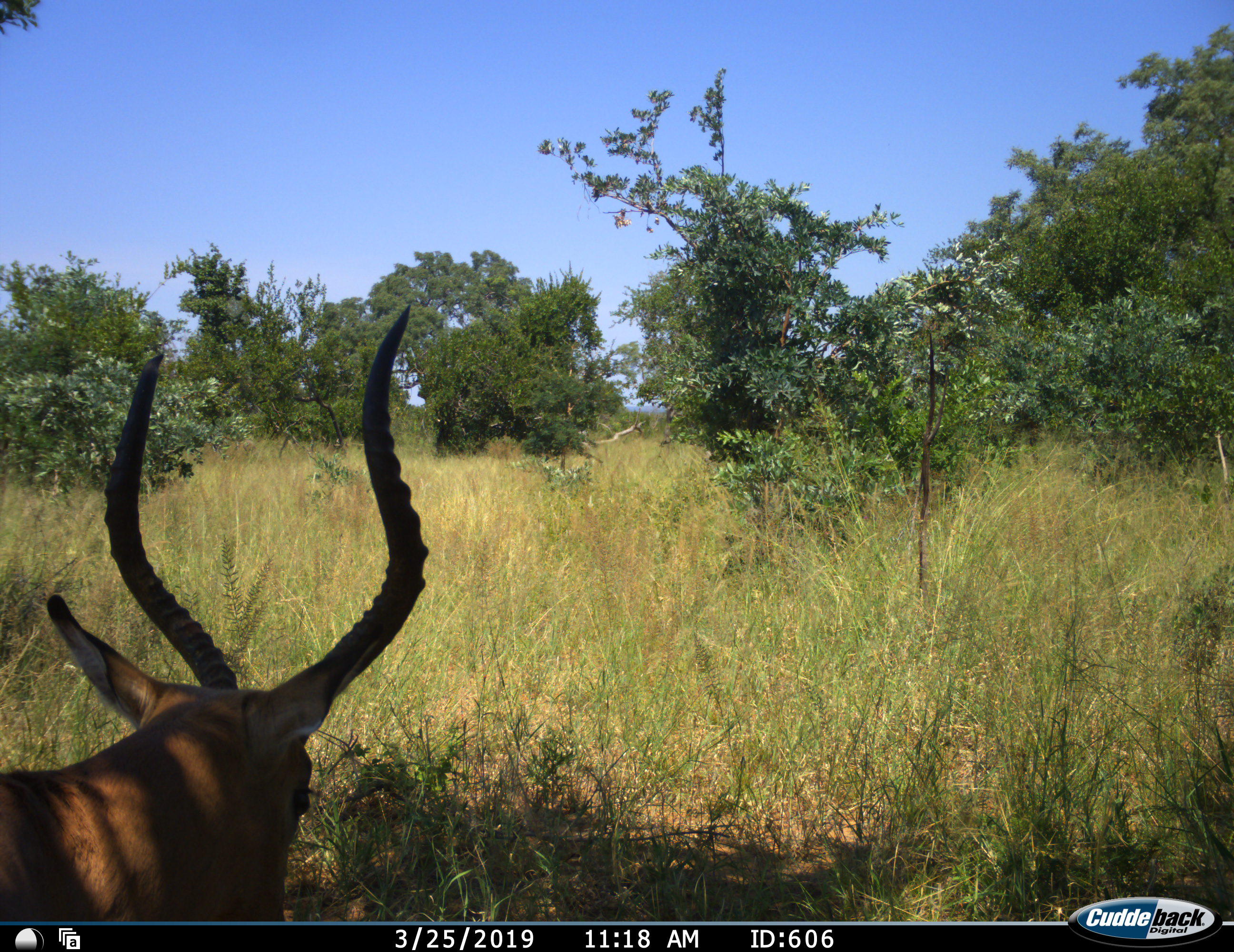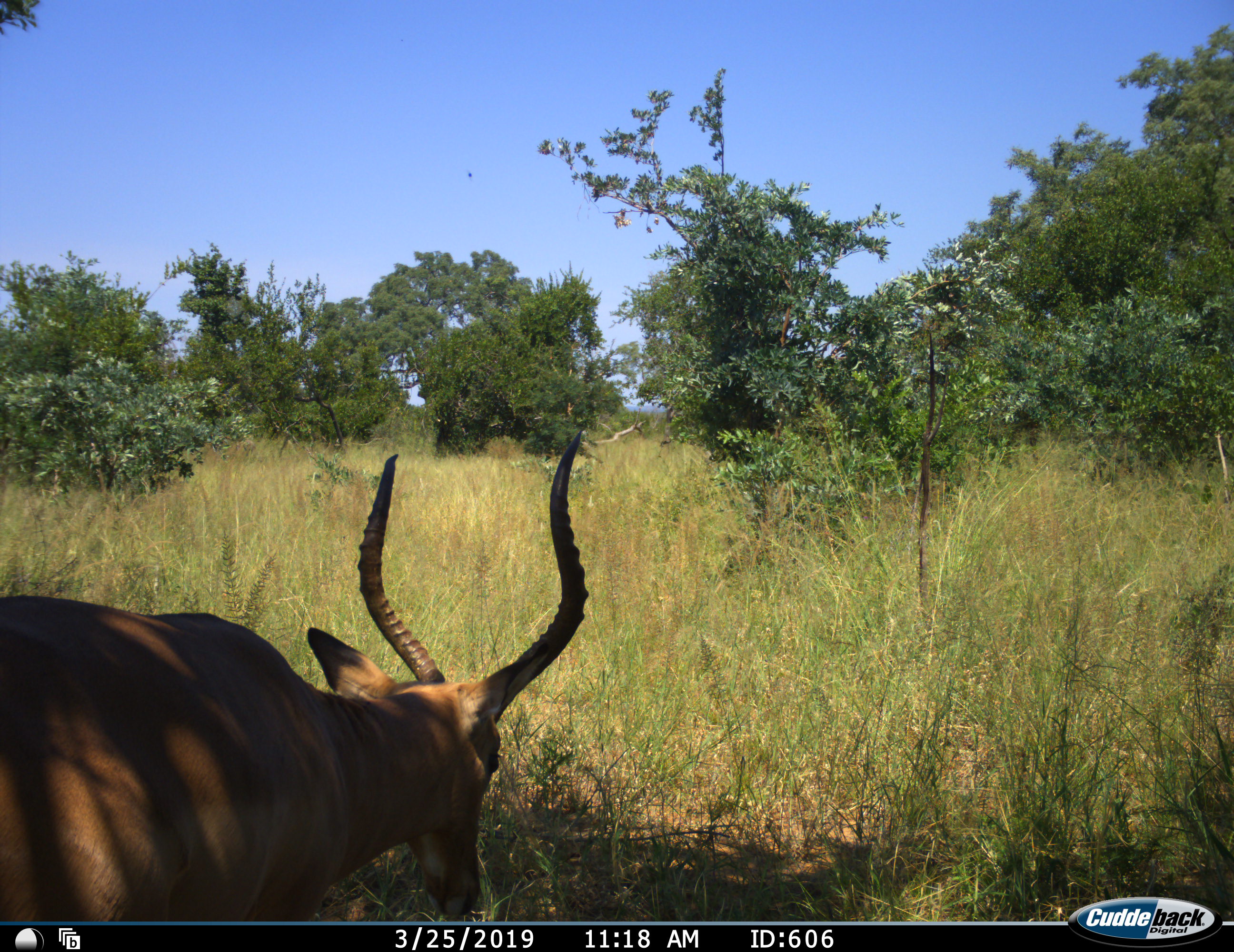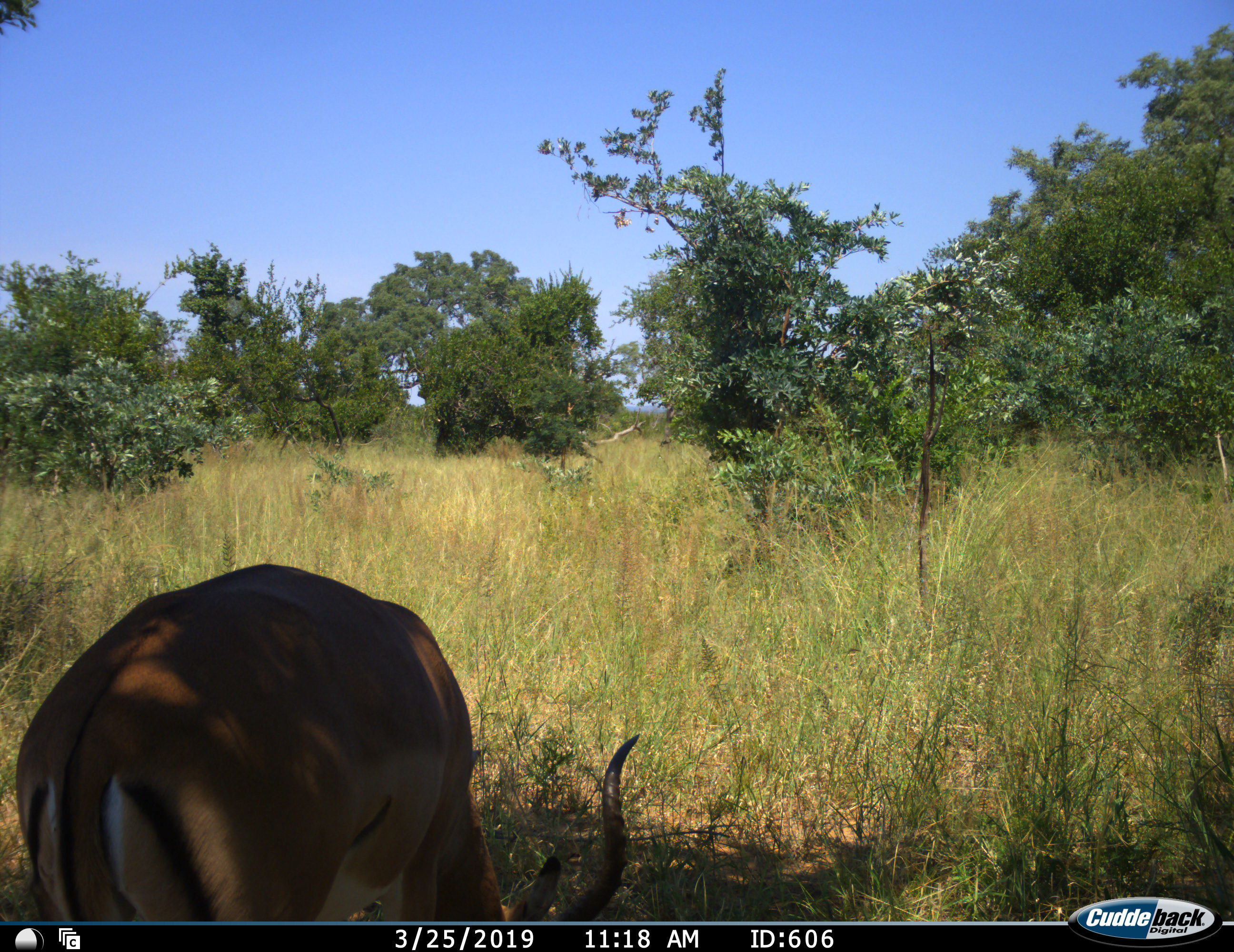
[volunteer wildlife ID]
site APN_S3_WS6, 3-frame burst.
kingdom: Animalia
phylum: Chordata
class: Mammalia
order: Artiodactyla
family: Bovidae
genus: Aepyceros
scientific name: Aepyceros melampus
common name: impala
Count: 1.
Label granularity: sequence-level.